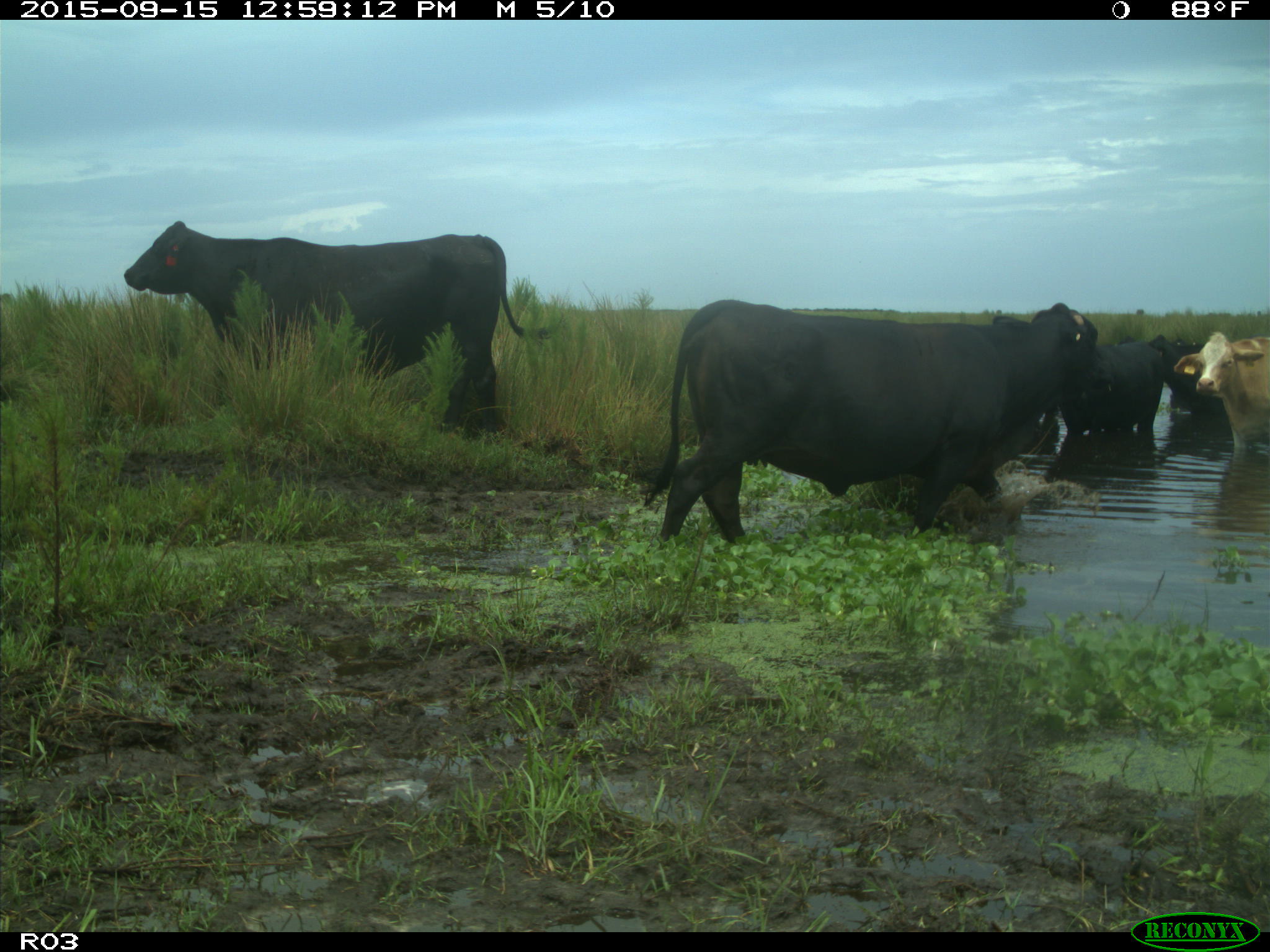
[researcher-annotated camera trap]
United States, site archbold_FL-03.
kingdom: Animalia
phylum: Chordata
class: Mammalia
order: Artiodactyla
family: Bovidae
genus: Bos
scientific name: Bos taurus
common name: domestic cow